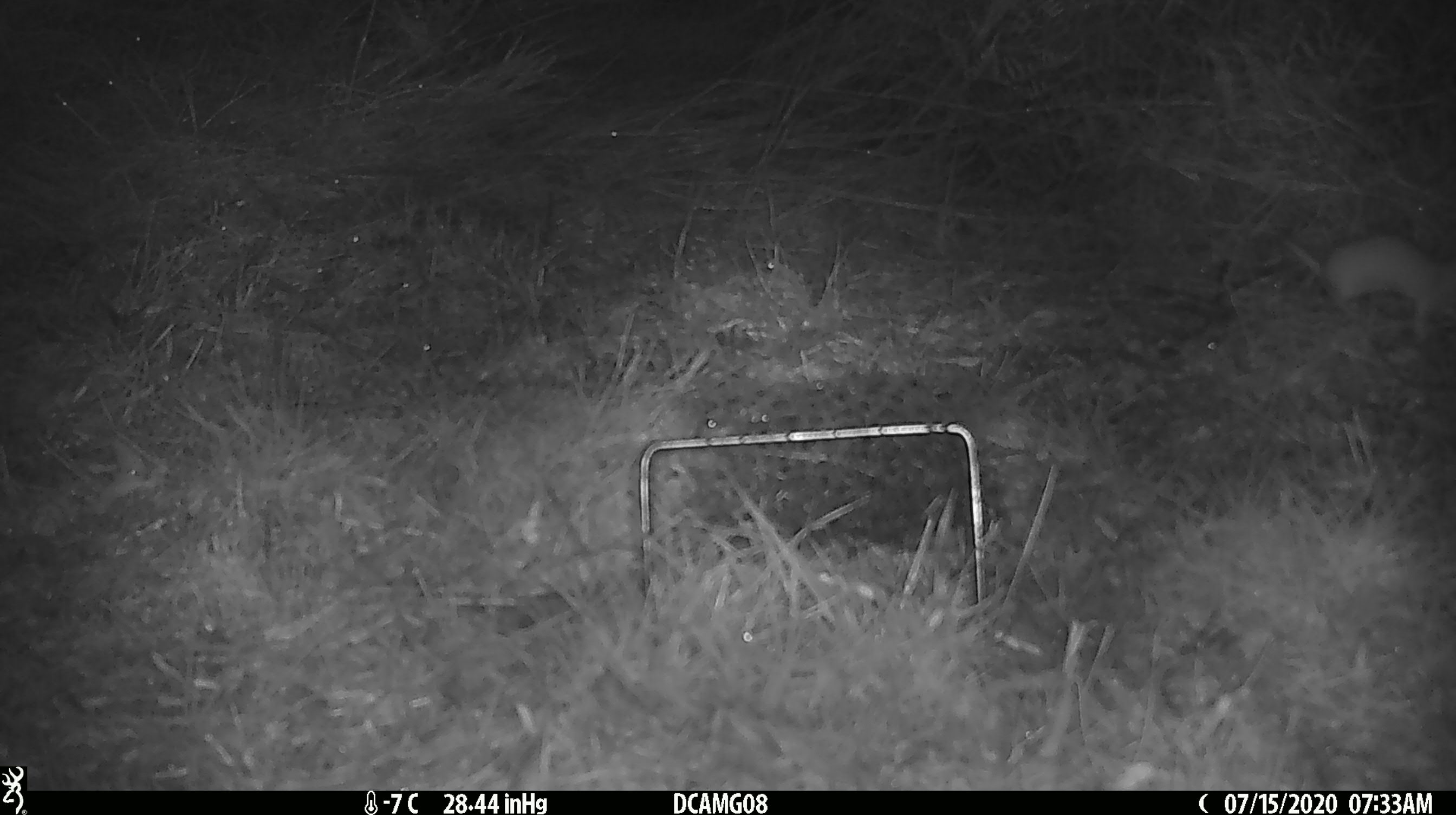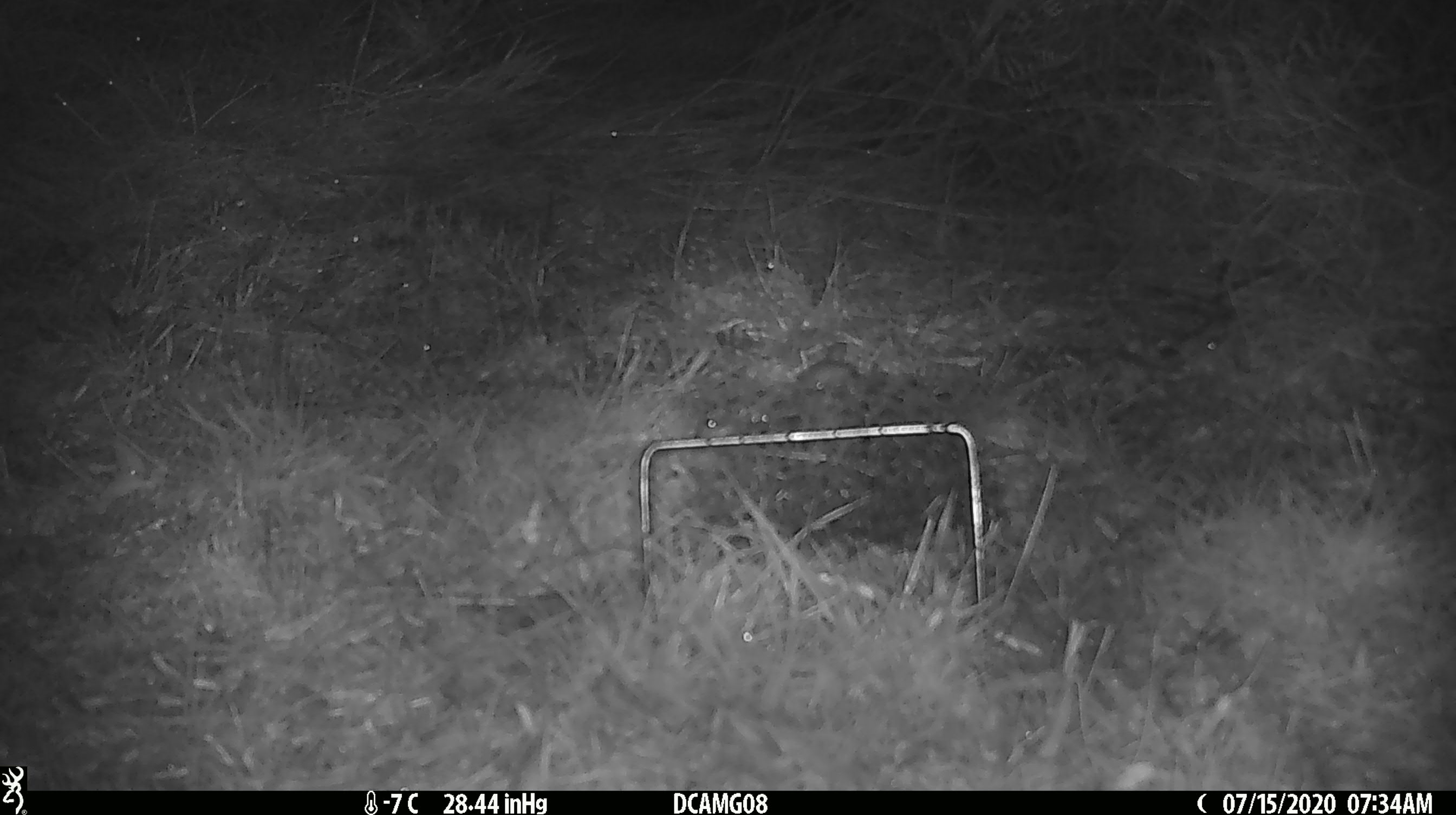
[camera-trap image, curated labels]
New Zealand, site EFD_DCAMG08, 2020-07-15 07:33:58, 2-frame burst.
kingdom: Animalia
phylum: Chordata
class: Mammalia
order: Carnivora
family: Mustelidae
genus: Mustela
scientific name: Mustela nivalis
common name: least weasel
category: weasel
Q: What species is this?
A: Weasel (least weasel) (Mustela nivalis).